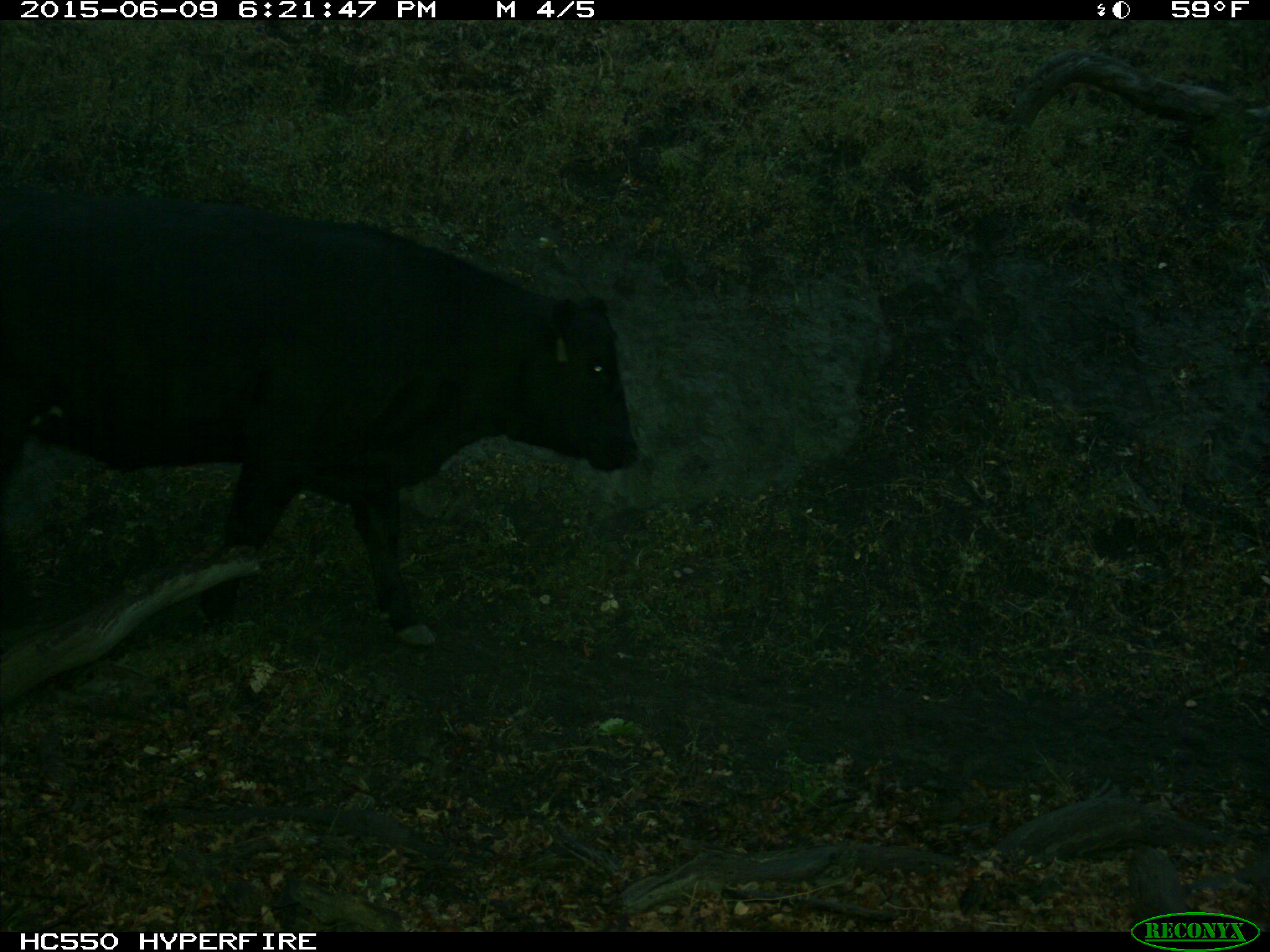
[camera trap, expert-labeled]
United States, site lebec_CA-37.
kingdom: Animalia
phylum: Chordata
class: Mammalia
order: Artiodactyla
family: Bovidae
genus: Bos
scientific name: Bos taurus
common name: domestic cow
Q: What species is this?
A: Bos taurus (domestic cow).